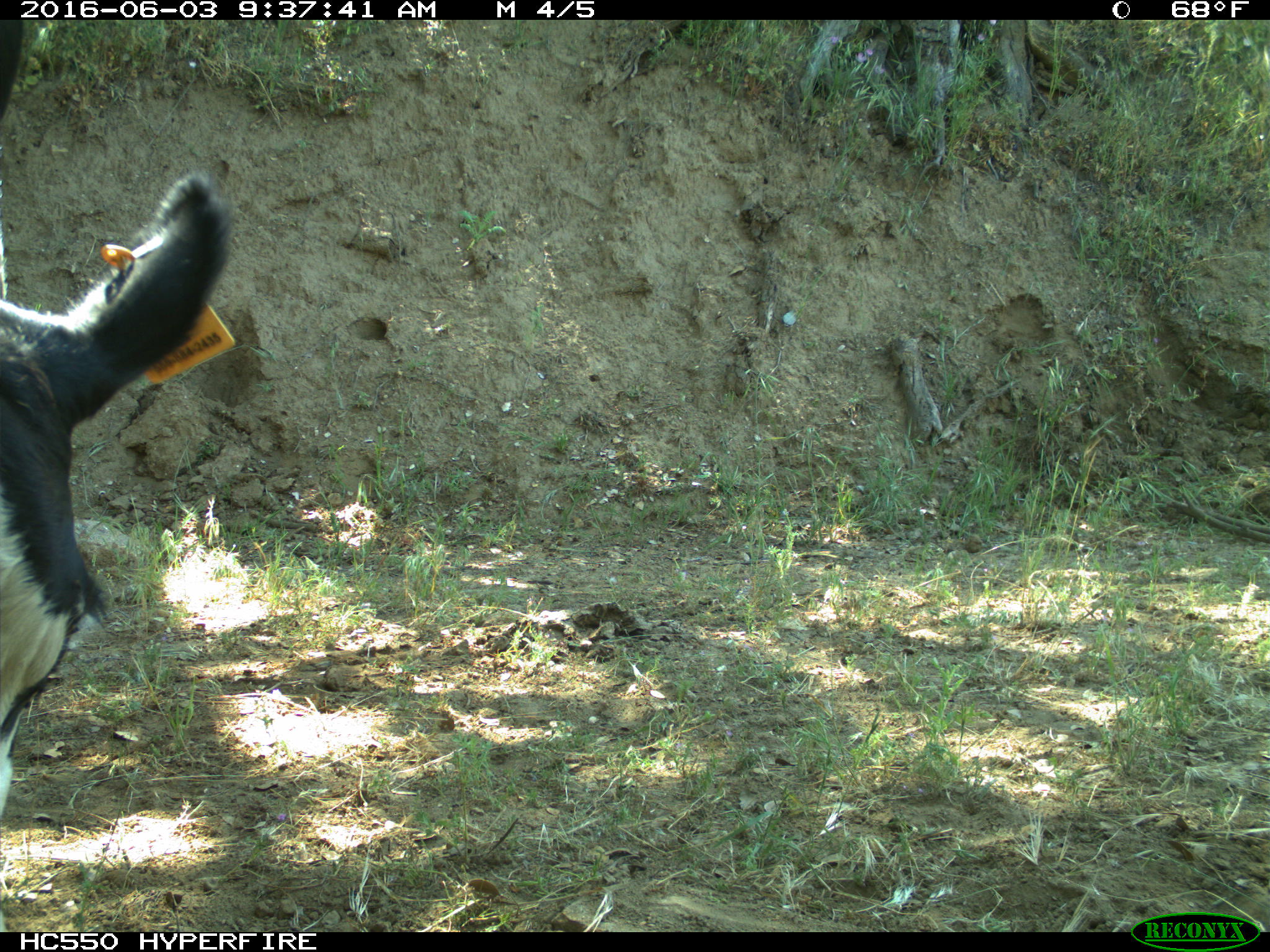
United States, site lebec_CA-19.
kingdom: Animalia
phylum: Chordata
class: Mammalia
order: Artiodactyla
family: Bovidae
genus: Bos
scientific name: Bos taurus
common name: domestic cow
Bos taurus (domestic cow).